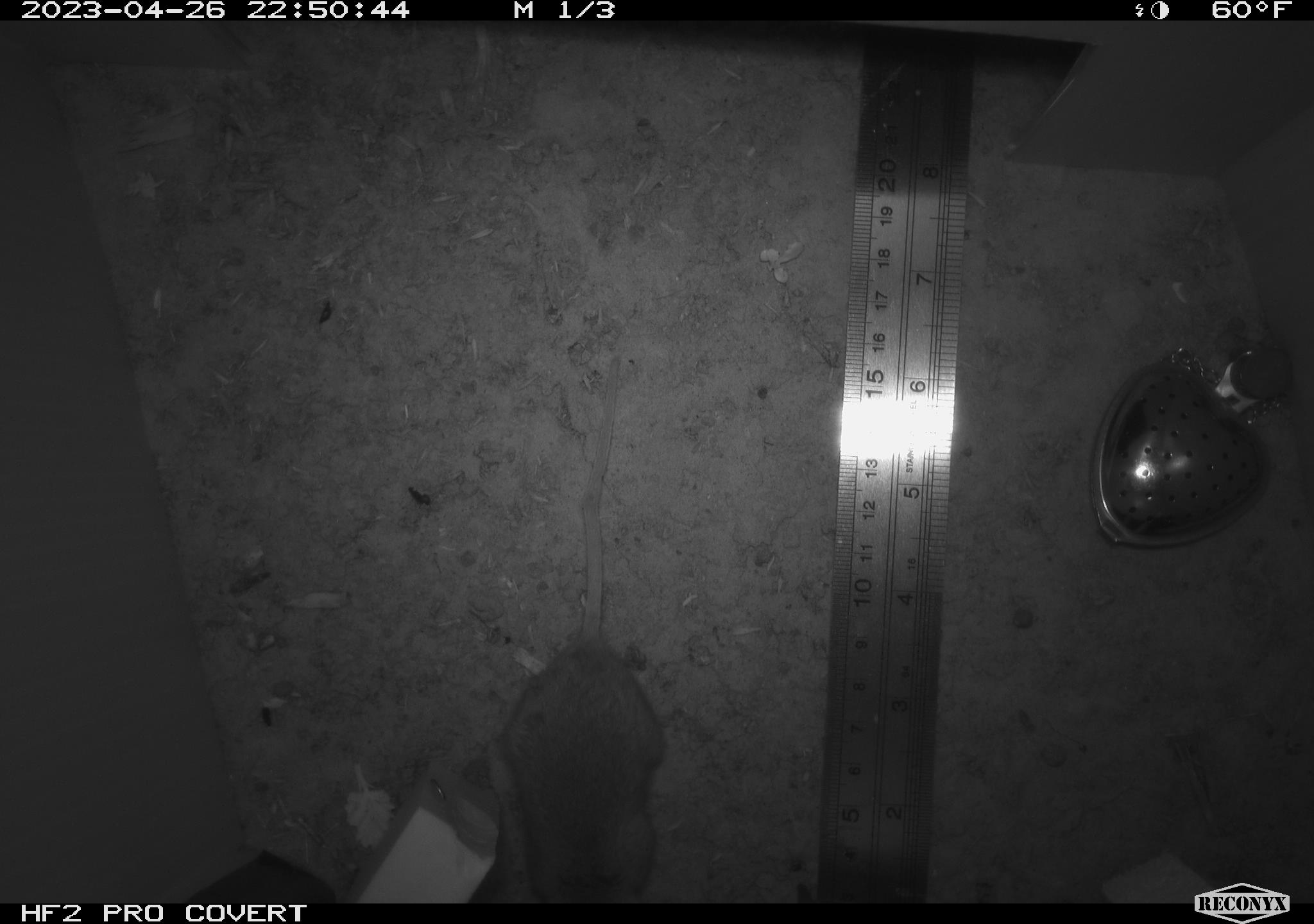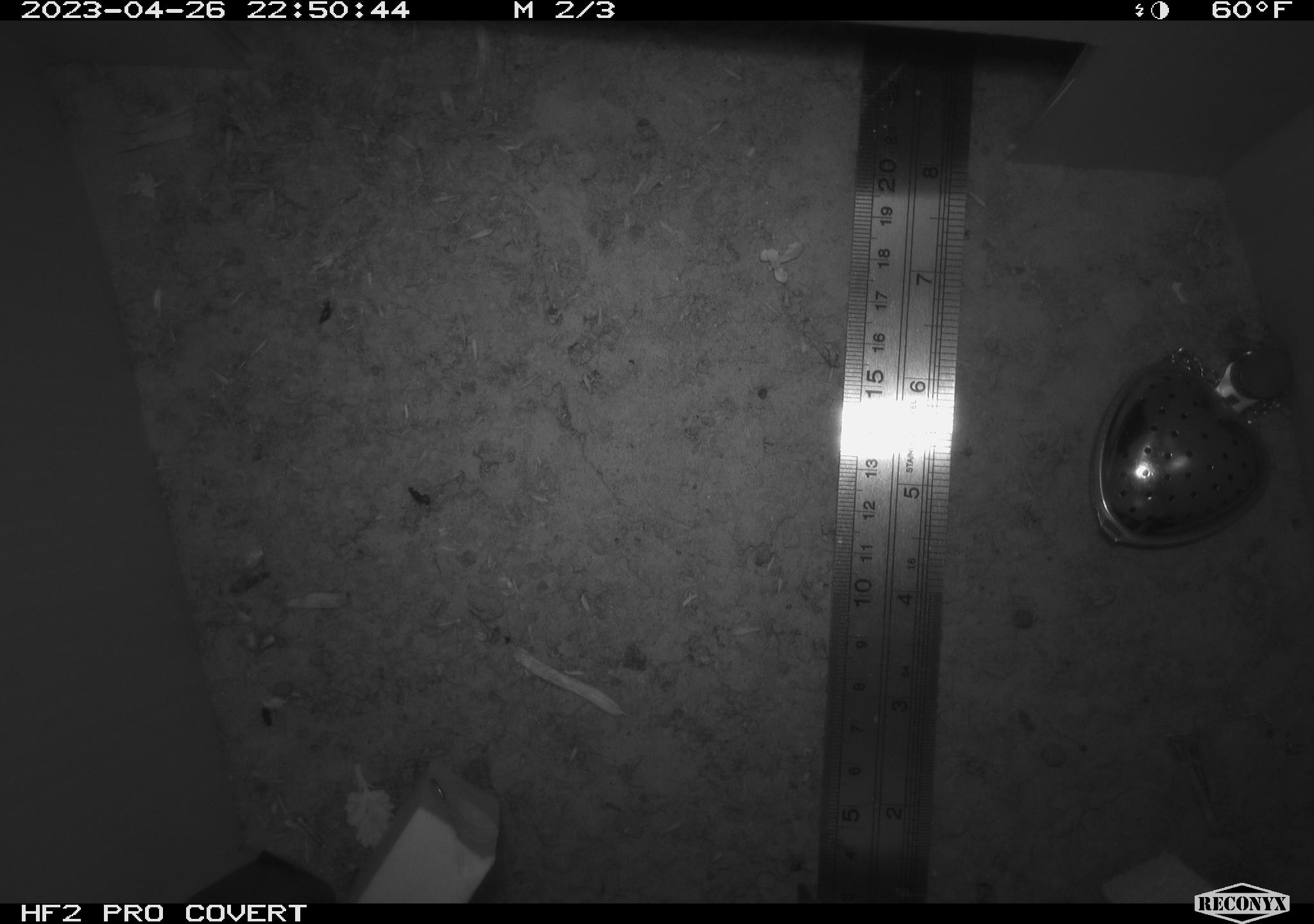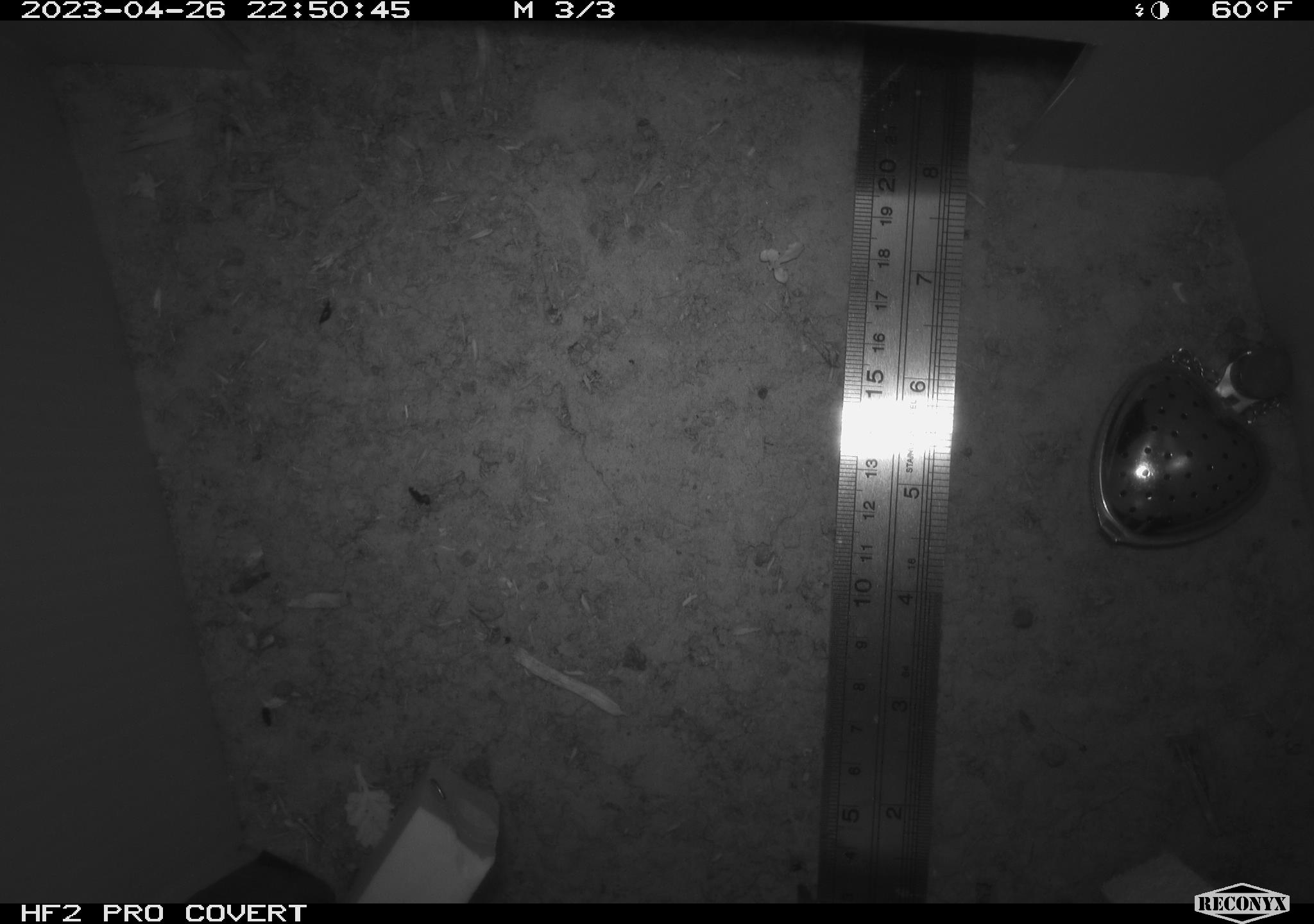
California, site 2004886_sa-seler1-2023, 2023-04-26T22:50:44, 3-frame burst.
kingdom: Animalia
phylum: Chordata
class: Mammalia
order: Rodentia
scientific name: Rodentia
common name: mouse species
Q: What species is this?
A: Mouse species (Rodentia).